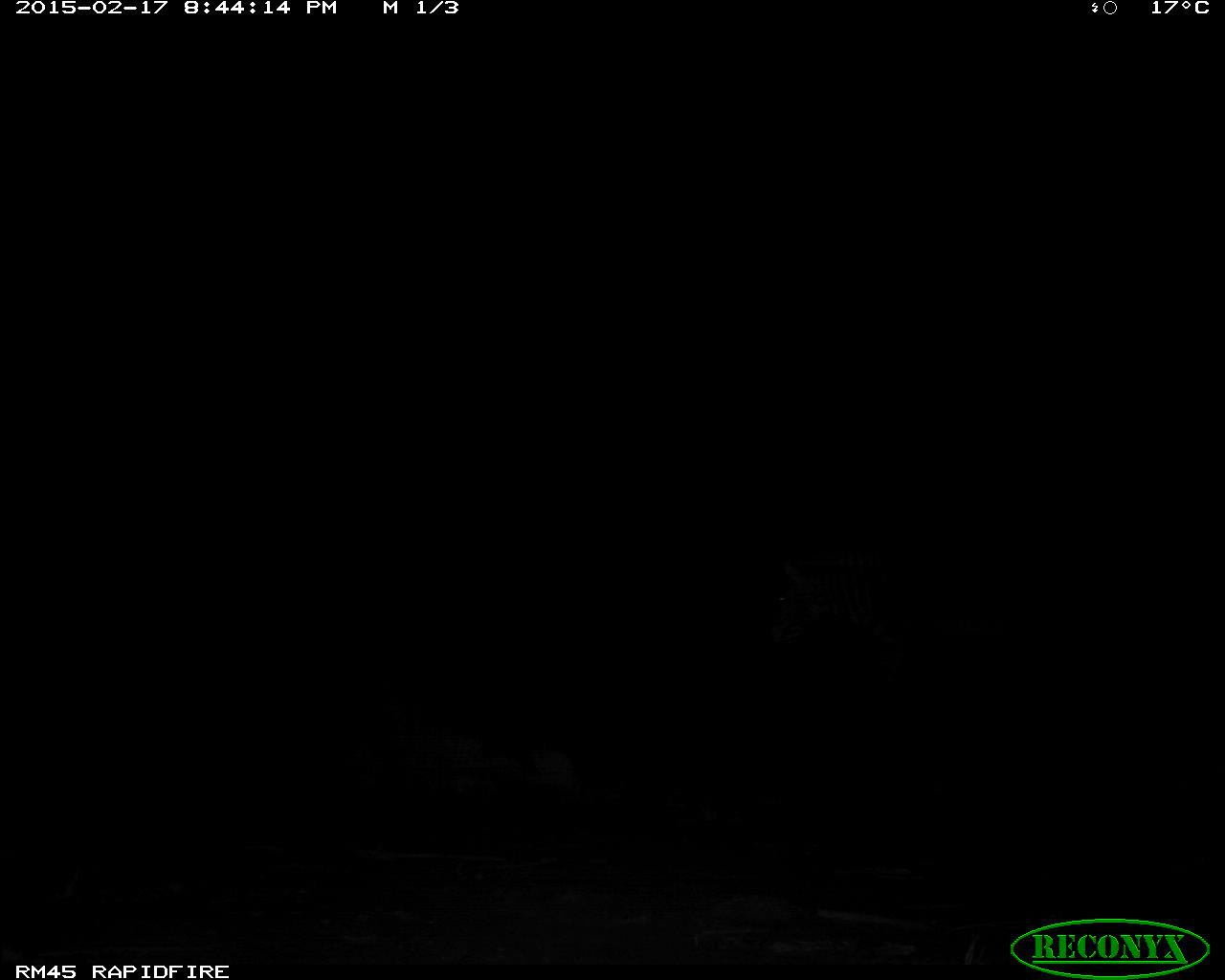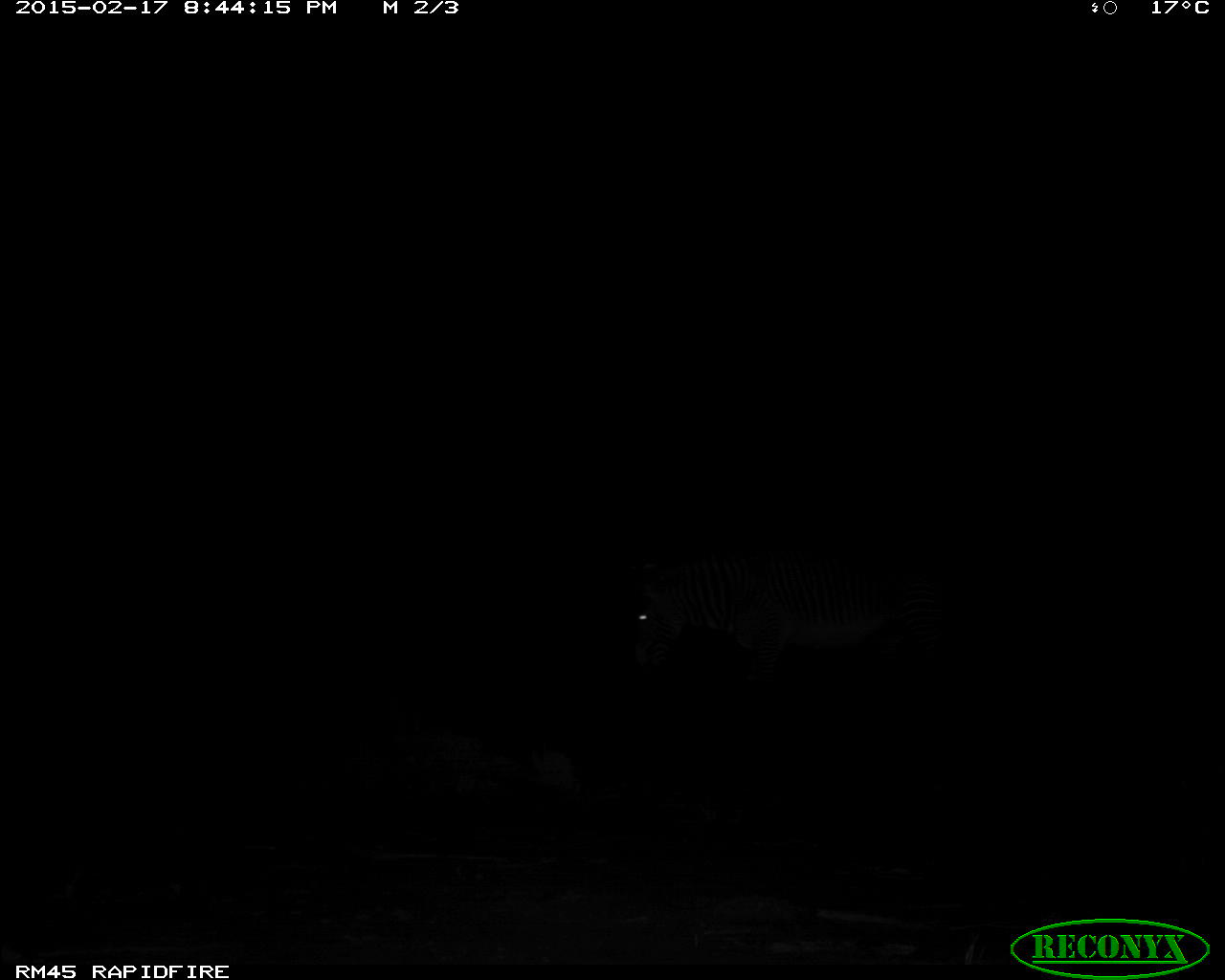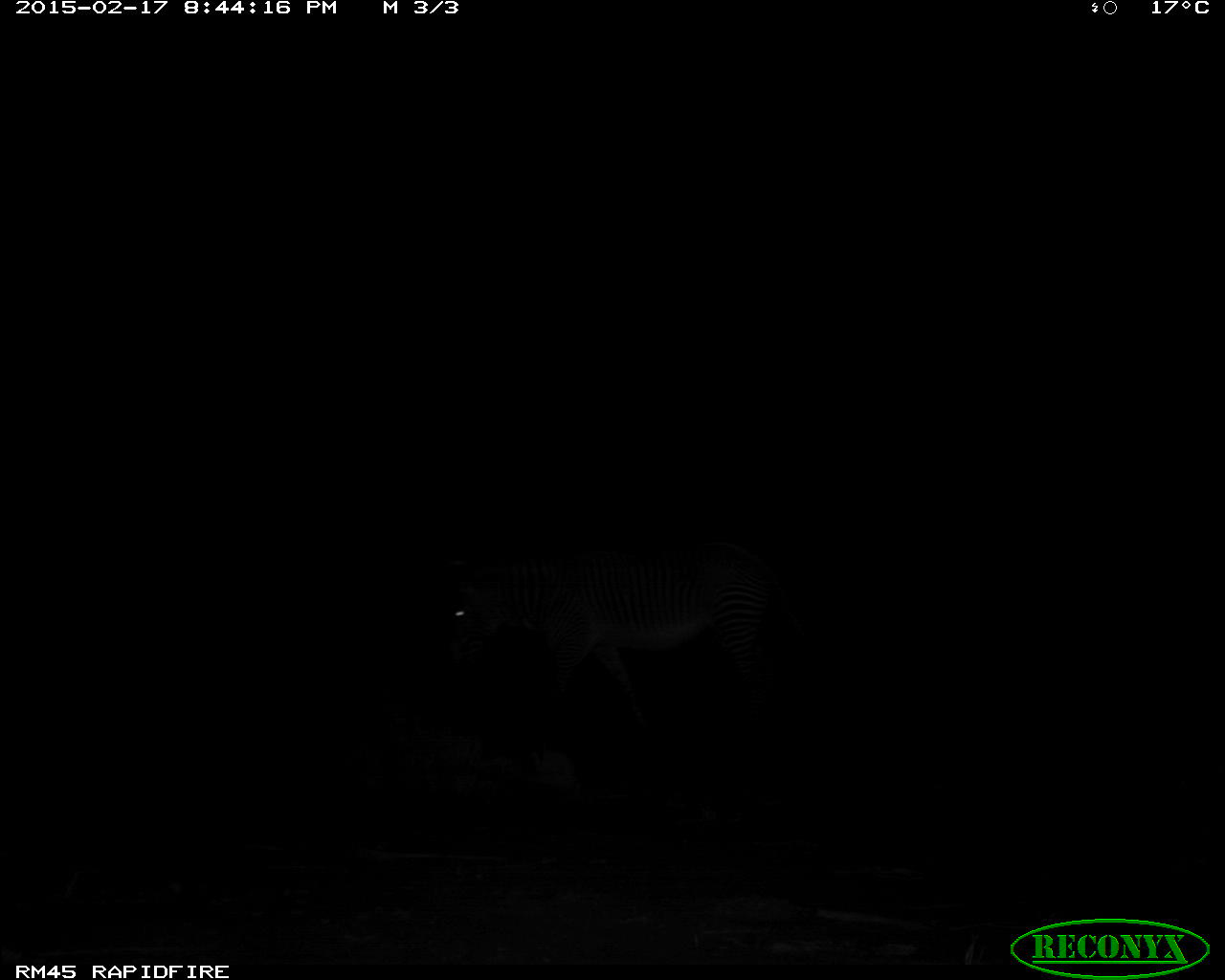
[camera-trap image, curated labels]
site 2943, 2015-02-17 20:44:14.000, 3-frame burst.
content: unidentified animal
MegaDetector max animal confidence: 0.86